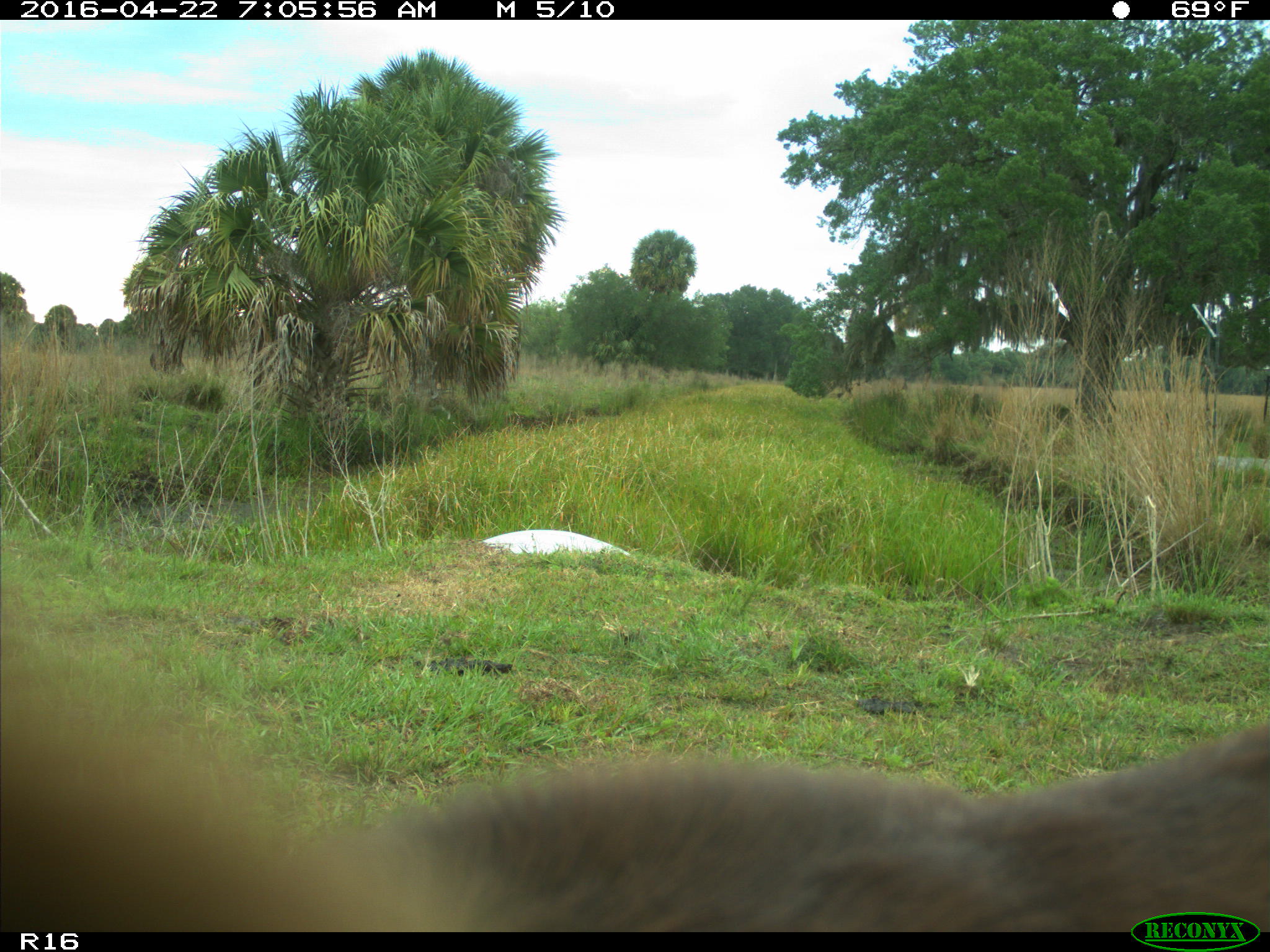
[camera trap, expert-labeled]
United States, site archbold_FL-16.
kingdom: Animalia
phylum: Chordata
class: Mammalia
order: Artiodactyla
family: Bovidae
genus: Bos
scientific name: Bos taurus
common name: domestic cow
Bos taurus (domestic cow).